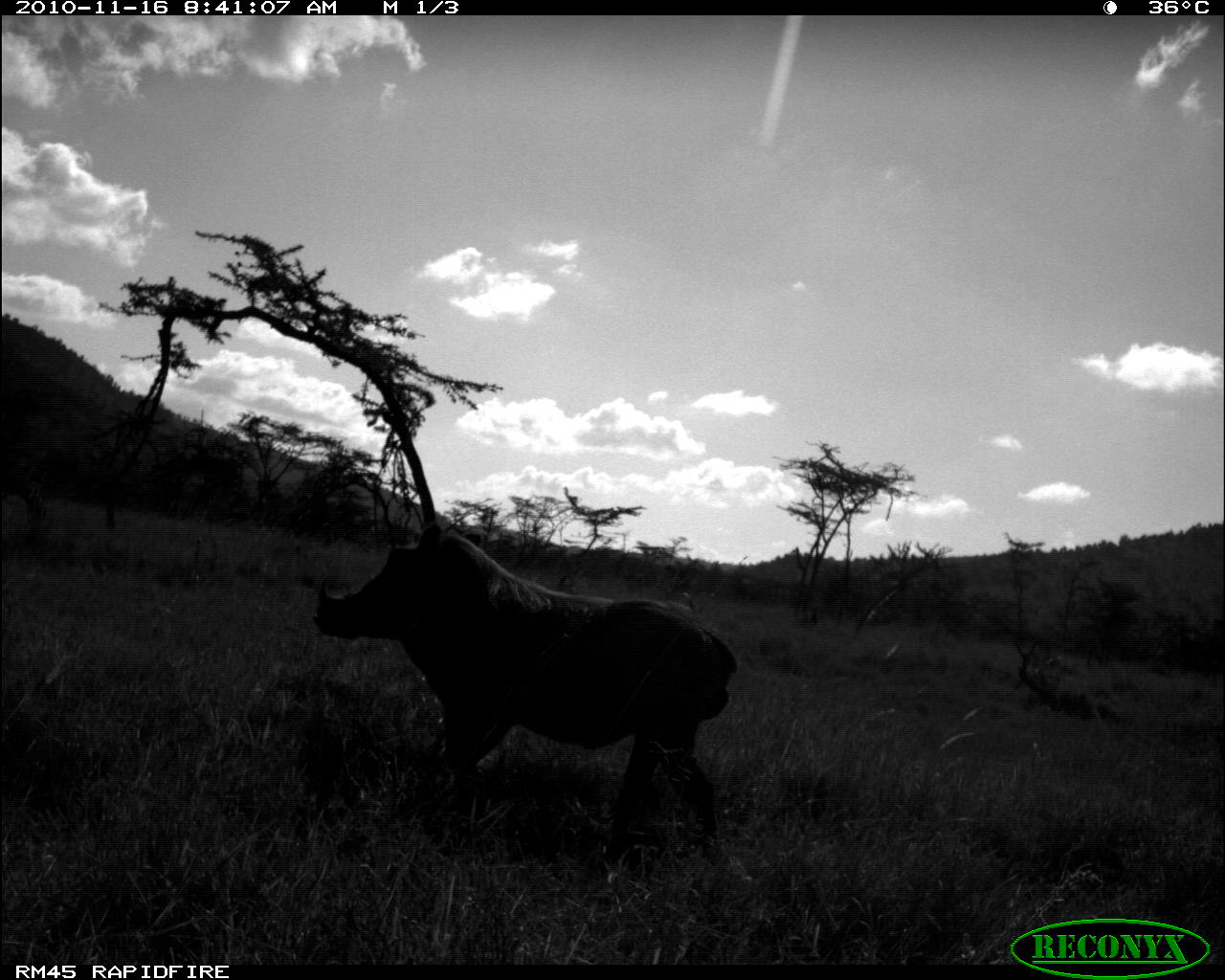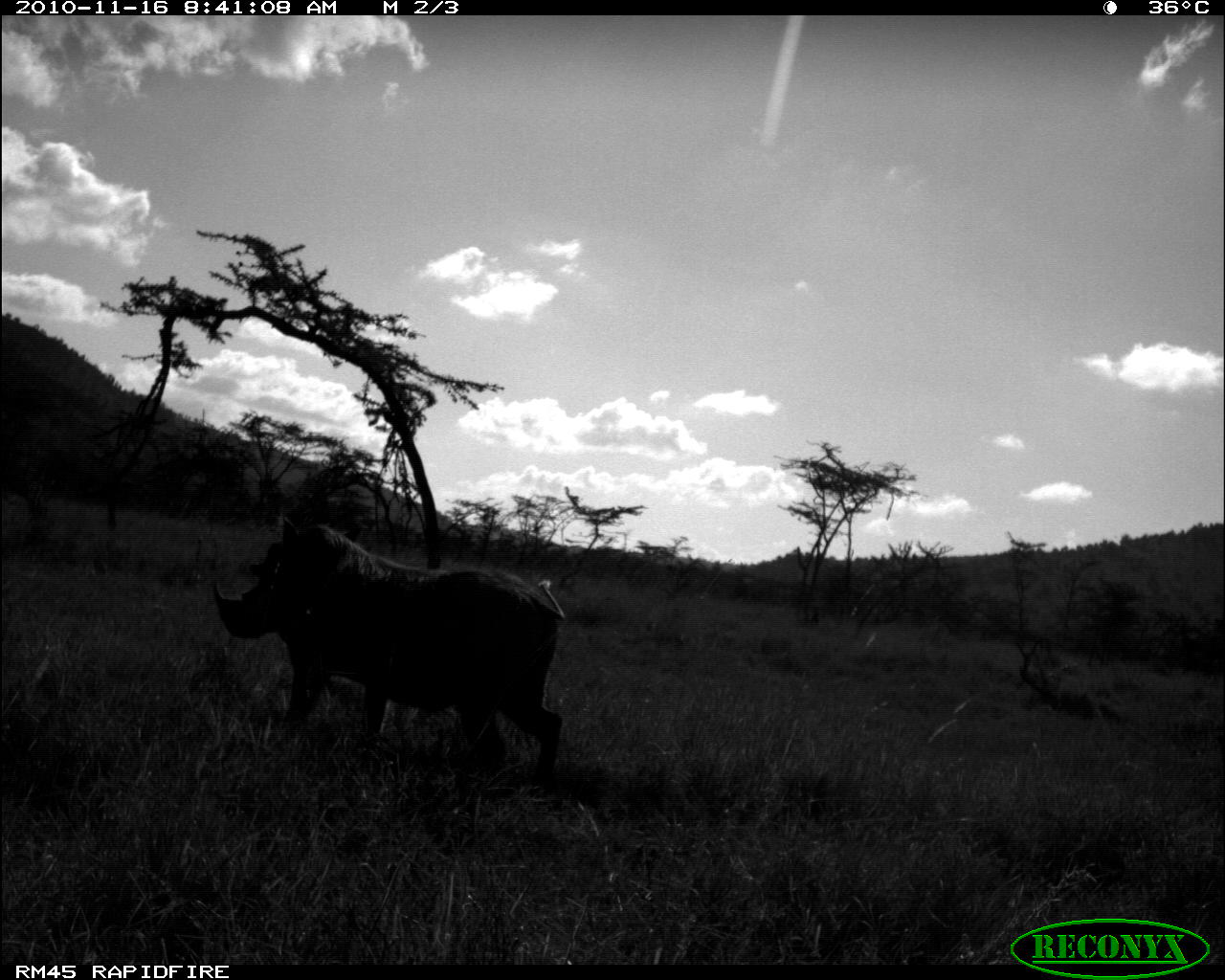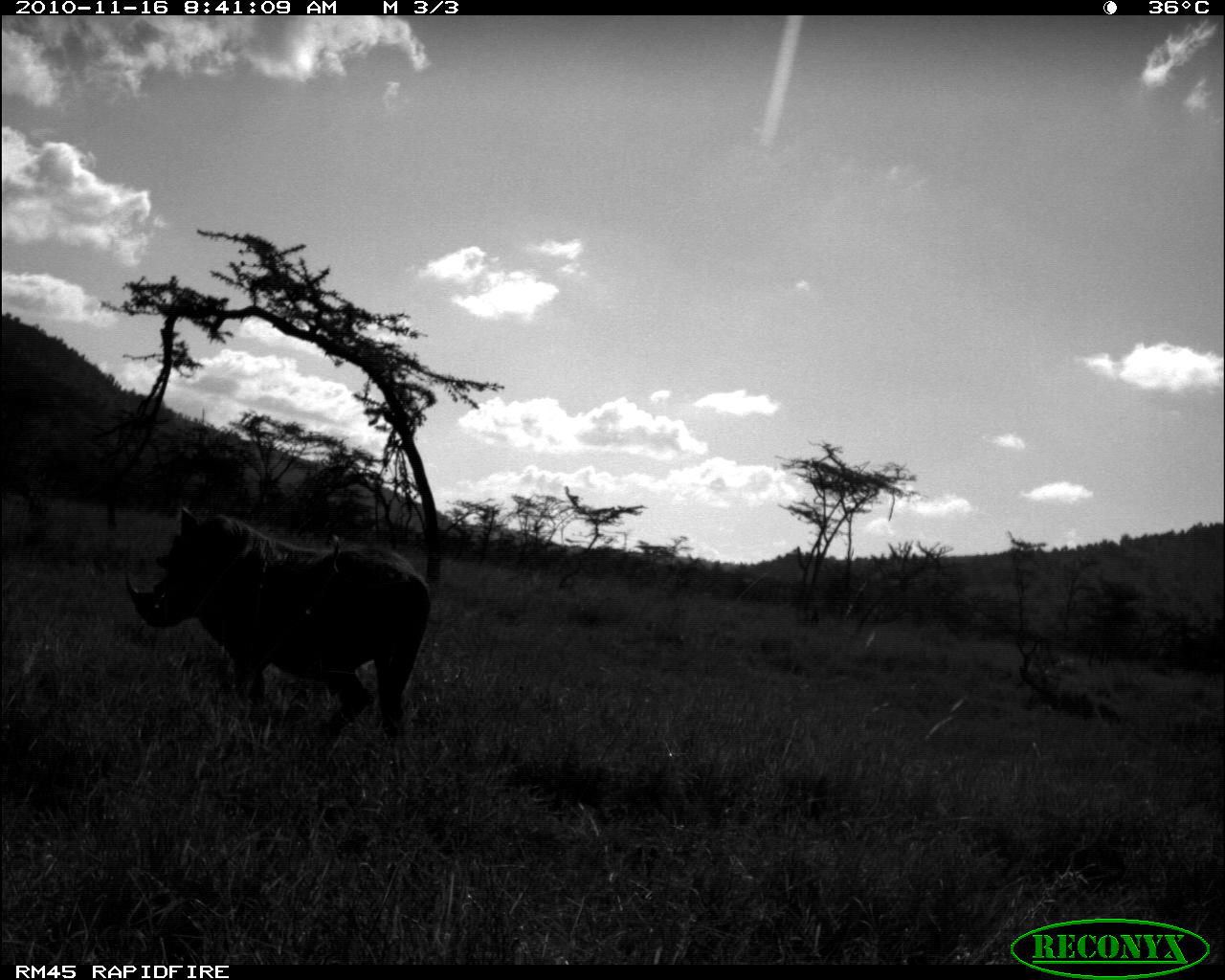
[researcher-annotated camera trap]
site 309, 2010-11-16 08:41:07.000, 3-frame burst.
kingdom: Animalia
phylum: Chordata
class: Mammalia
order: Artiodactyla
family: Suidae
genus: Phacochoerus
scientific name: Phacochoerus africanus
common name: common warthog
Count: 1.